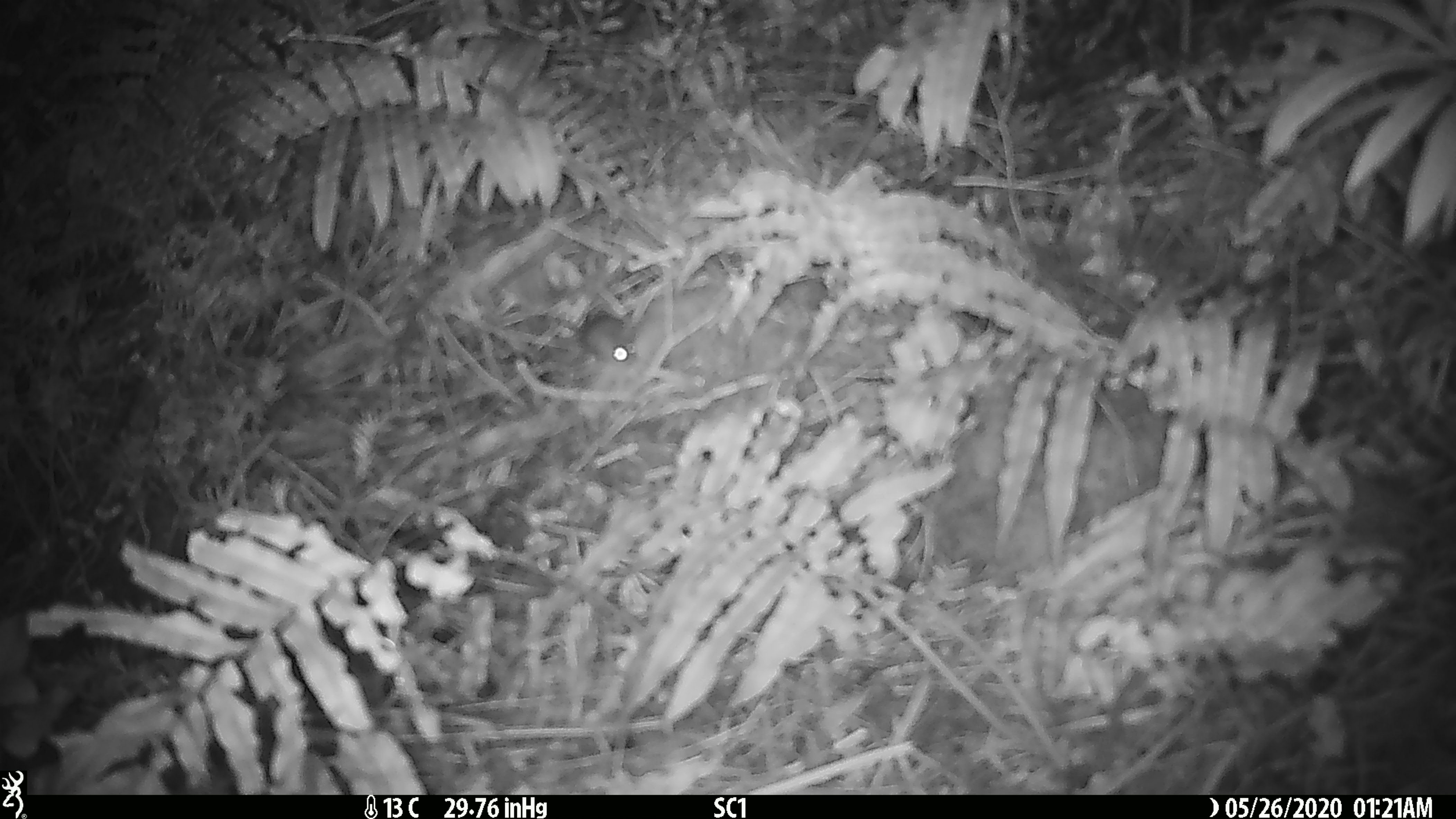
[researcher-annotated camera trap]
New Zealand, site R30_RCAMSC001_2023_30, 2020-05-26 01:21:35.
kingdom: Animalia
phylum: Chordata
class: Mammalia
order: Rodentia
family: Muridae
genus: Mus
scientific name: Mus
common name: mouse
Mouse (Mus).